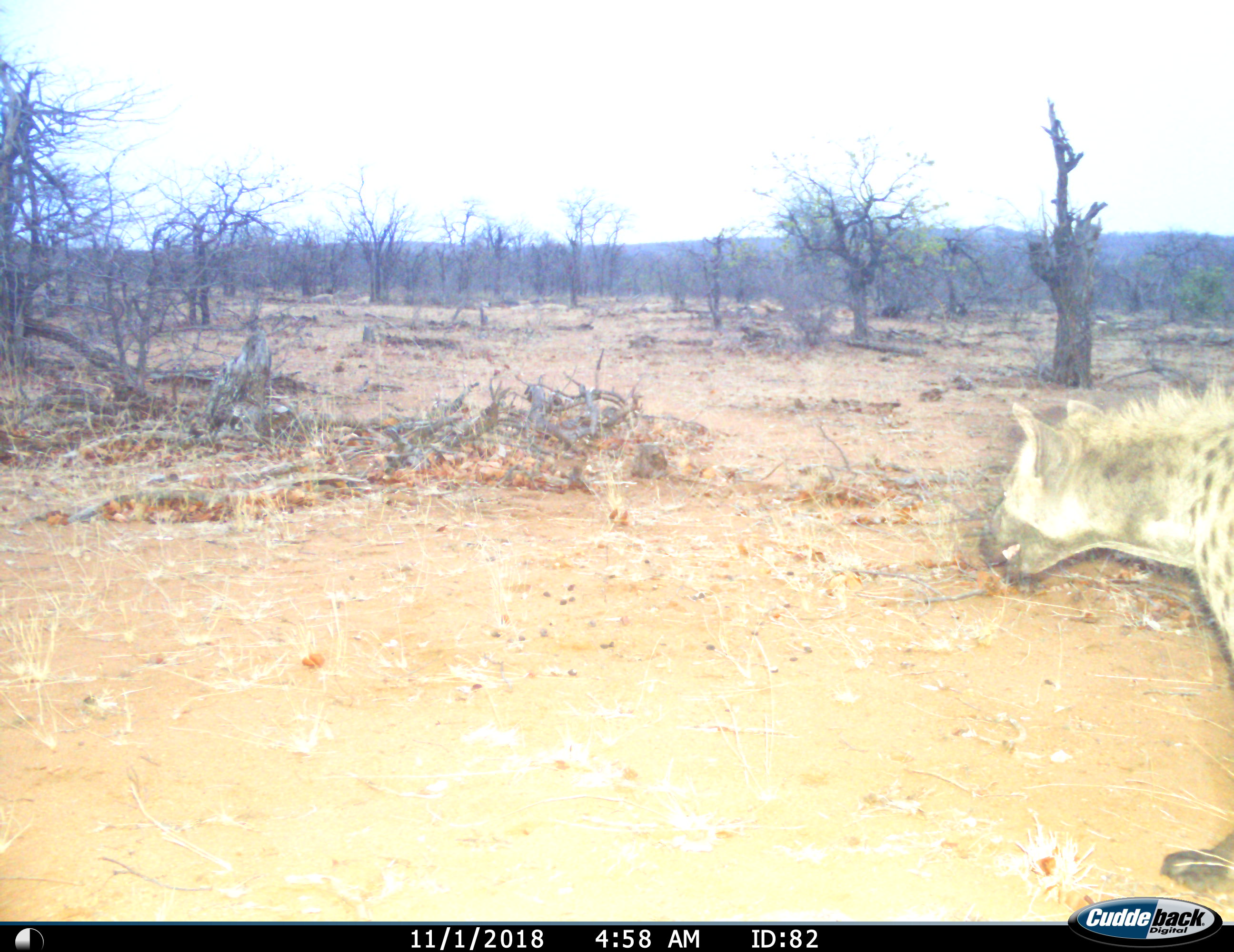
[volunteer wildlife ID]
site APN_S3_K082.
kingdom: Animalia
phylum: Chordata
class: Mammalia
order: Carnivora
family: Hyaenidae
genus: Crocuta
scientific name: Crocuta crocuta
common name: spotted hyena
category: hyenaspotted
Hyenaspotted (spotted hyena) (Crocuta crocuta), count 1. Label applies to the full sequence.